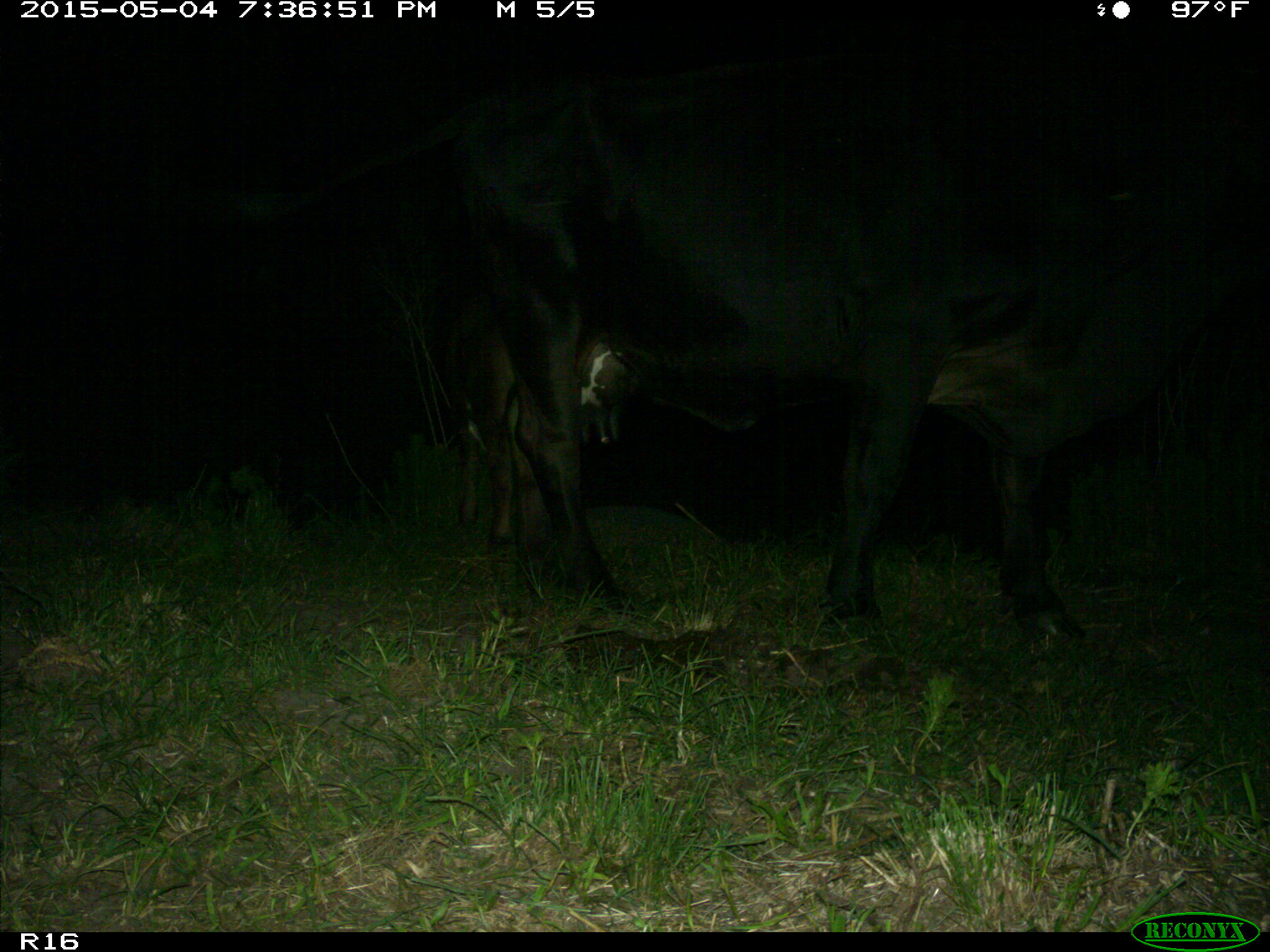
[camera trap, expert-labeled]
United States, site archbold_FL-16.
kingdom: Animalia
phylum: Chordata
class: Mammalia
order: Artiodactyla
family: Bovidae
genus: Bos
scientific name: Bos taurus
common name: domestic cow